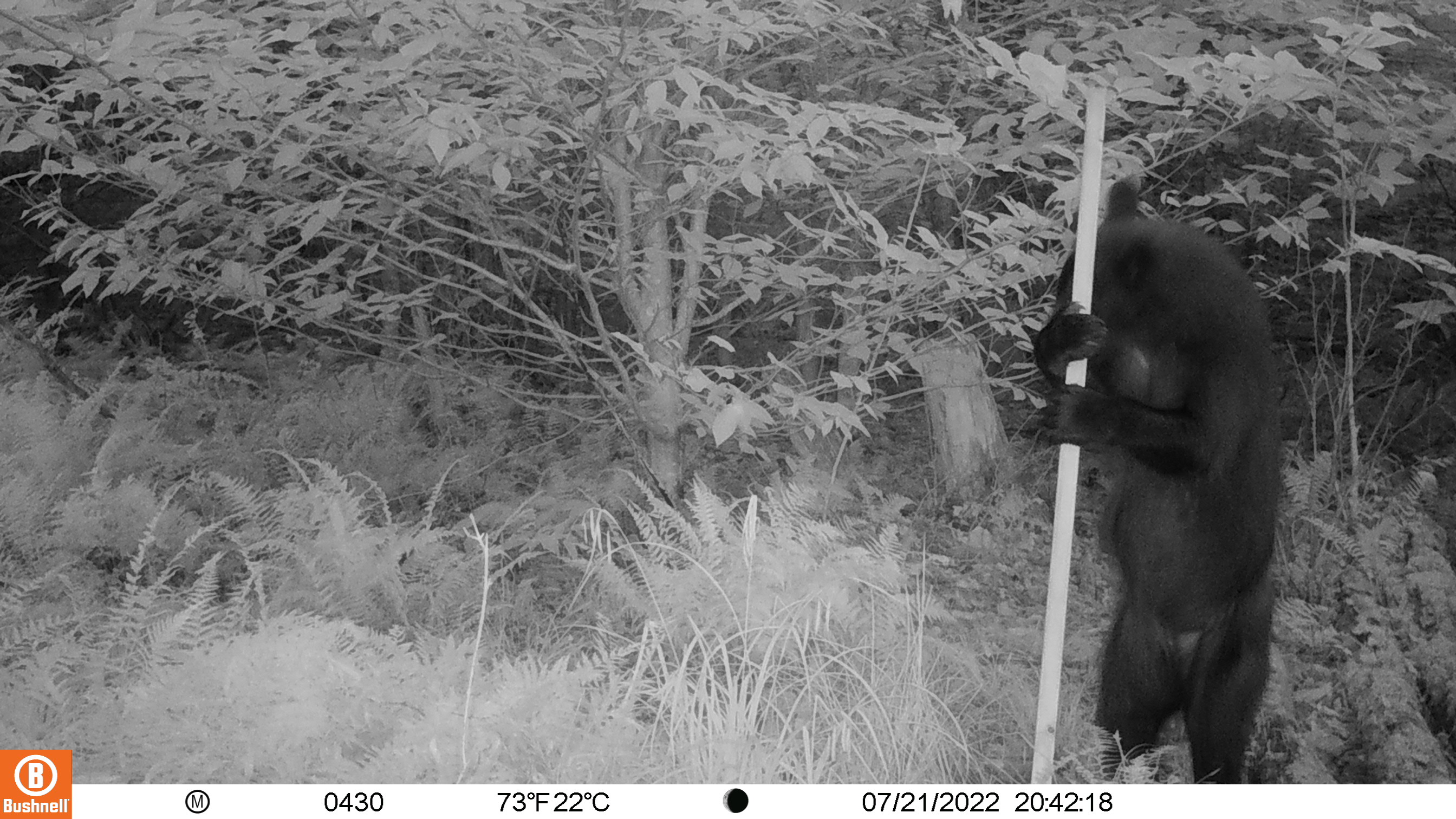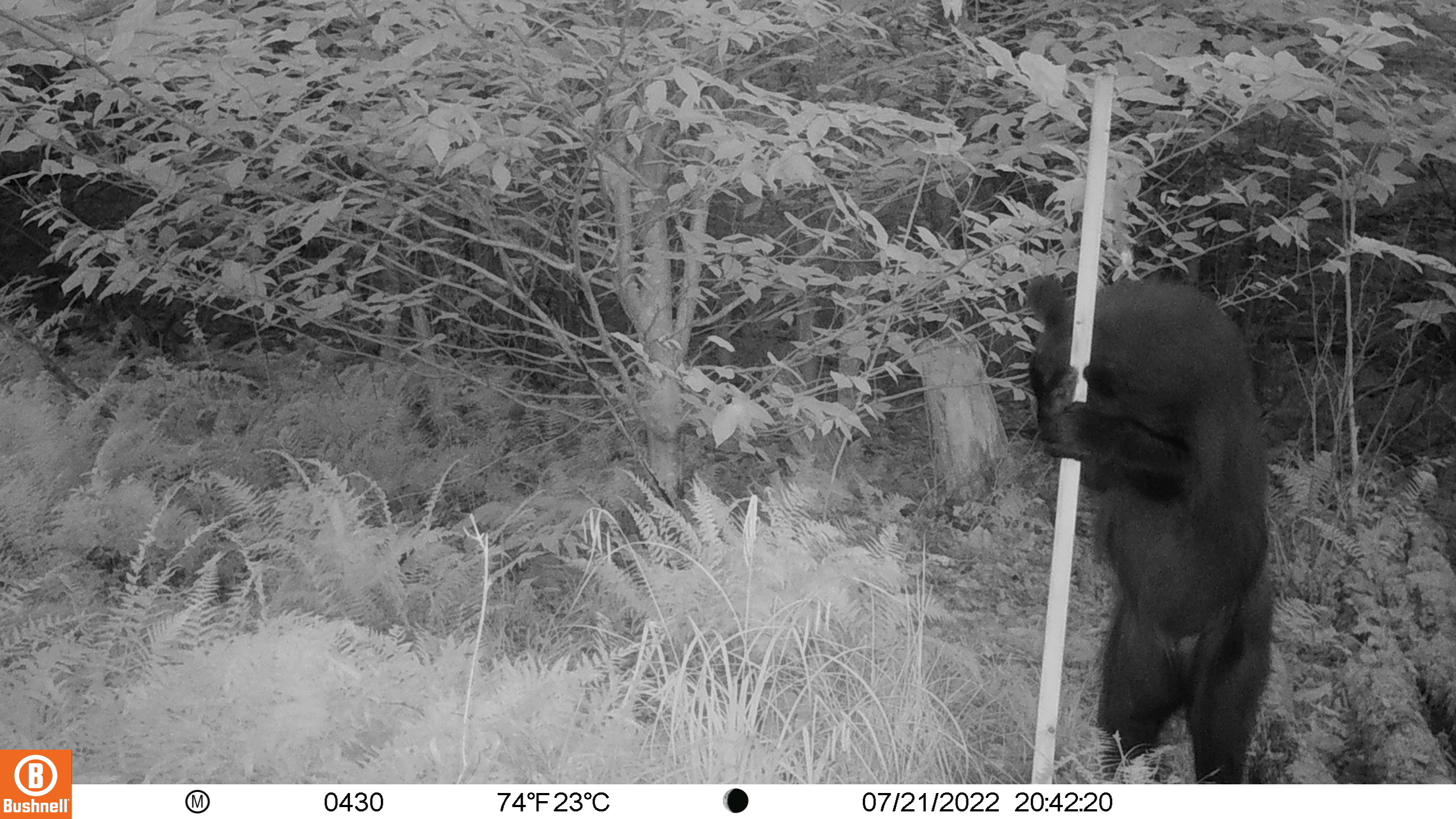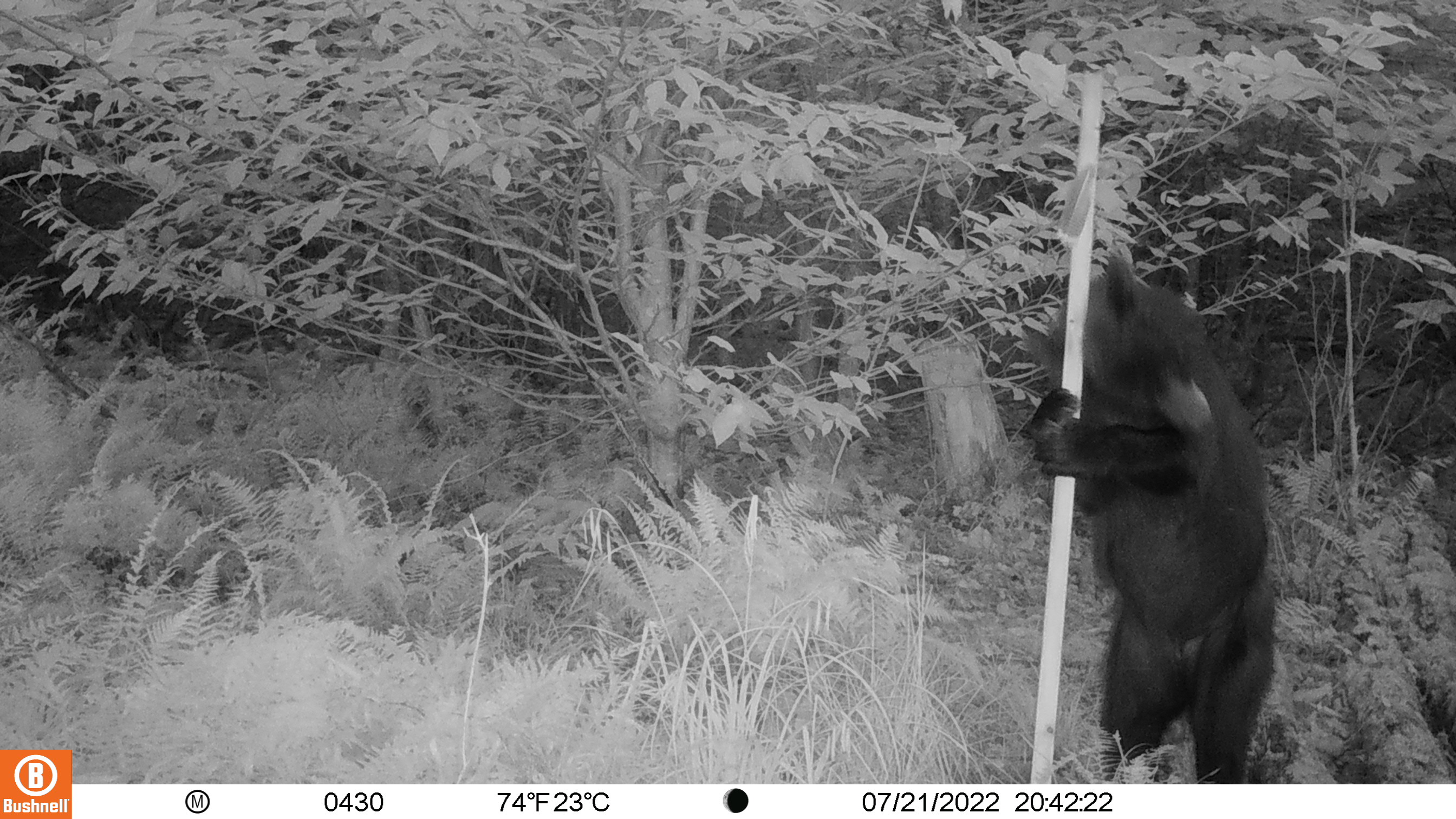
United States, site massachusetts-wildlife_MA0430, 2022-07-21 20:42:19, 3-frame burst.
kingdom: Animalia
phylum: Chordata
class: Mammalia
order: Carnivora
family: Ursidae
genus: Ursus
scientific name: Ursus americanus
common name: black bear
Black bear (Ursus americanus).